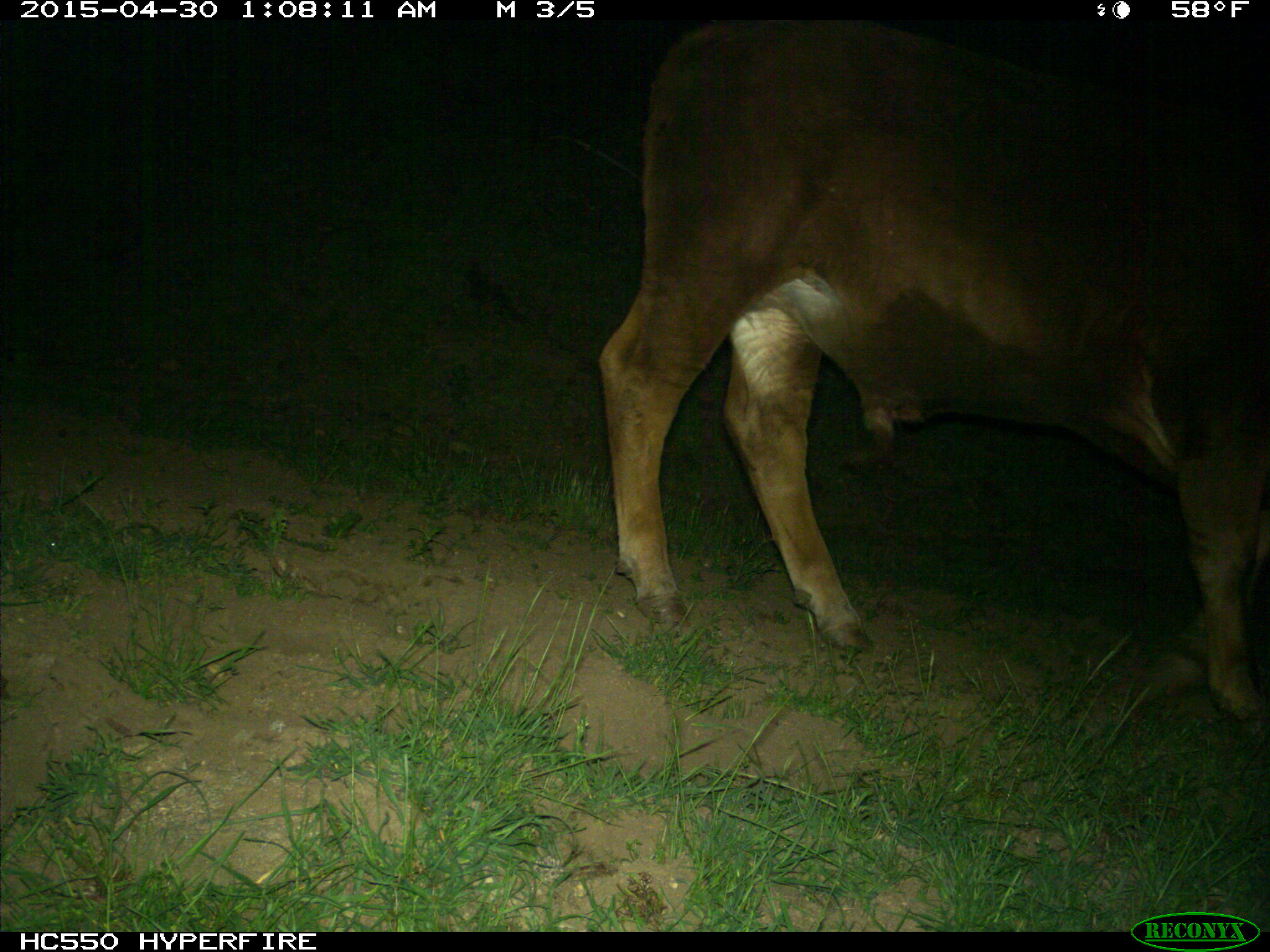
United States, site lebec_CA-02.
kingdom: Animalia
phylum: Chordata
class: Mammalia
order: Artiodactyla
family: Bovidae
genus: Bos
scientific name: Bos taurus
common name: domestic cow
Bos taurus (domestic cow).